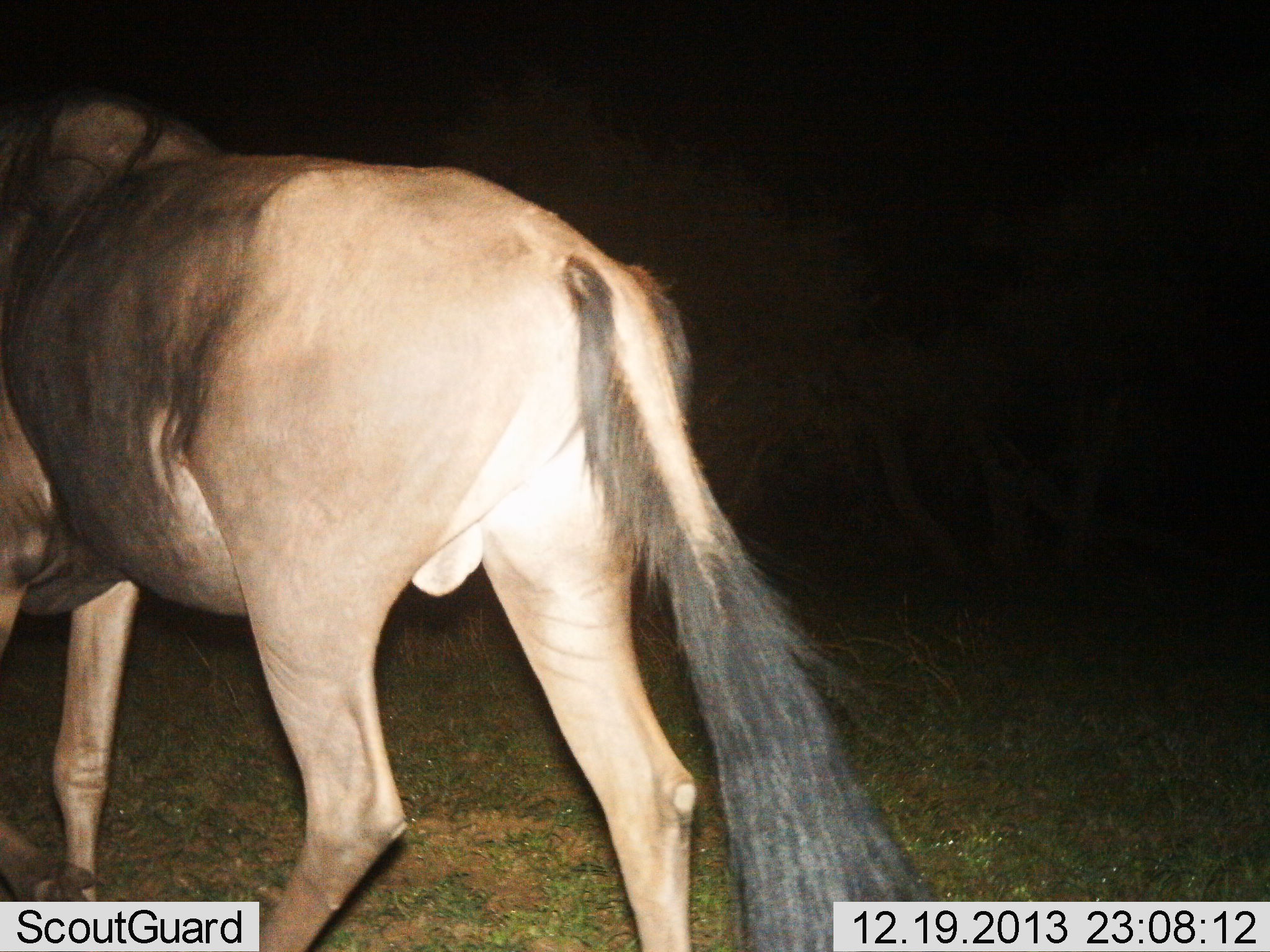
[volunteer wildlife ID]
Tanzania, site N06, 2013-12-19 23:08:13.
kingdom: Animalia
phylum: Chordata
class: Mammalia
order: Artiodactyla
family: Bovidae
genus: Connochaetes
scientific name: Connochaetes taurinus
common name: blue wildebeest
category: wildebeest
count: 1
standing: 40%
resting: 0%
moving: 60%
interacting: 0%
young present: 0%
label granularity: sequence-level